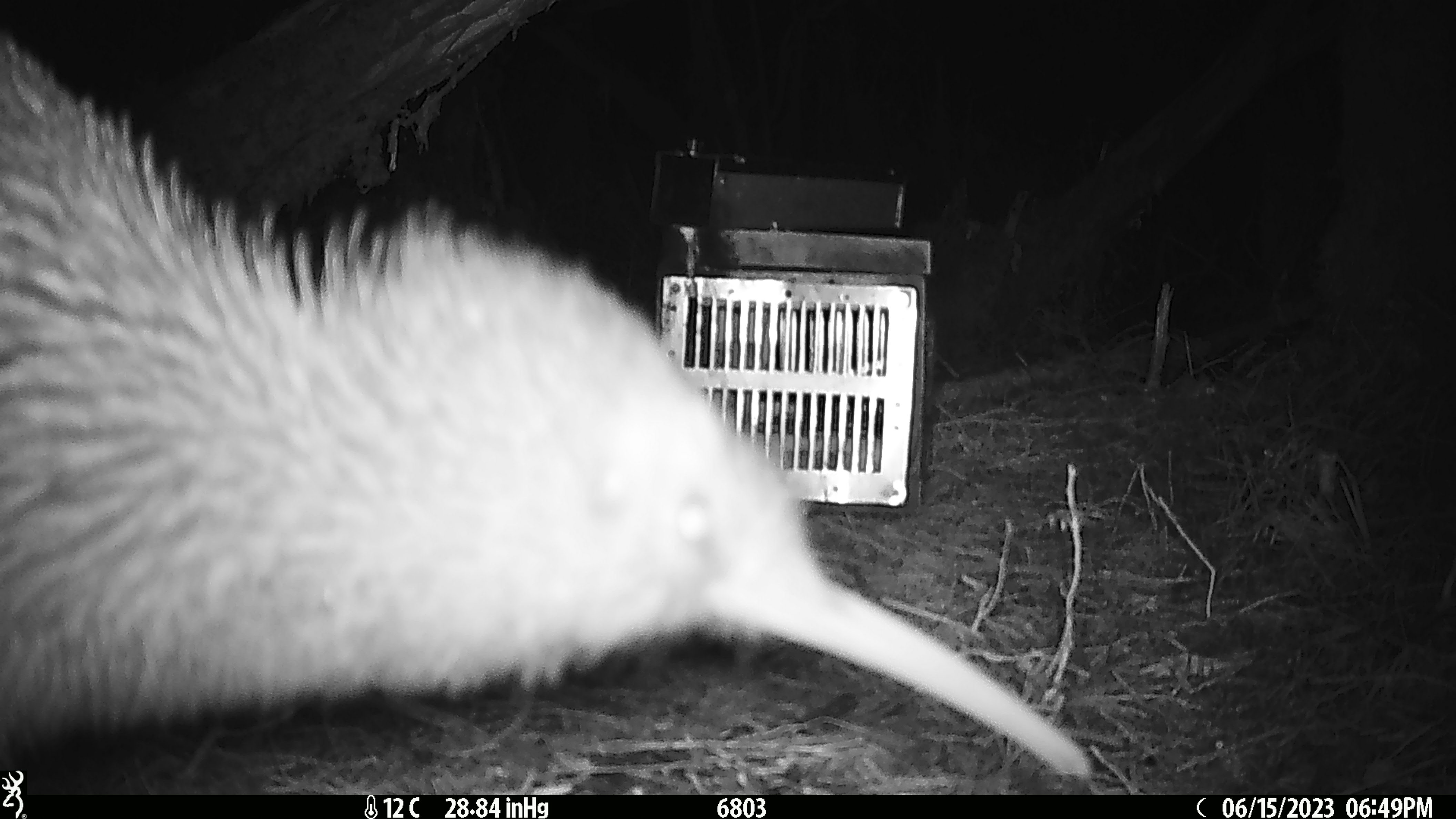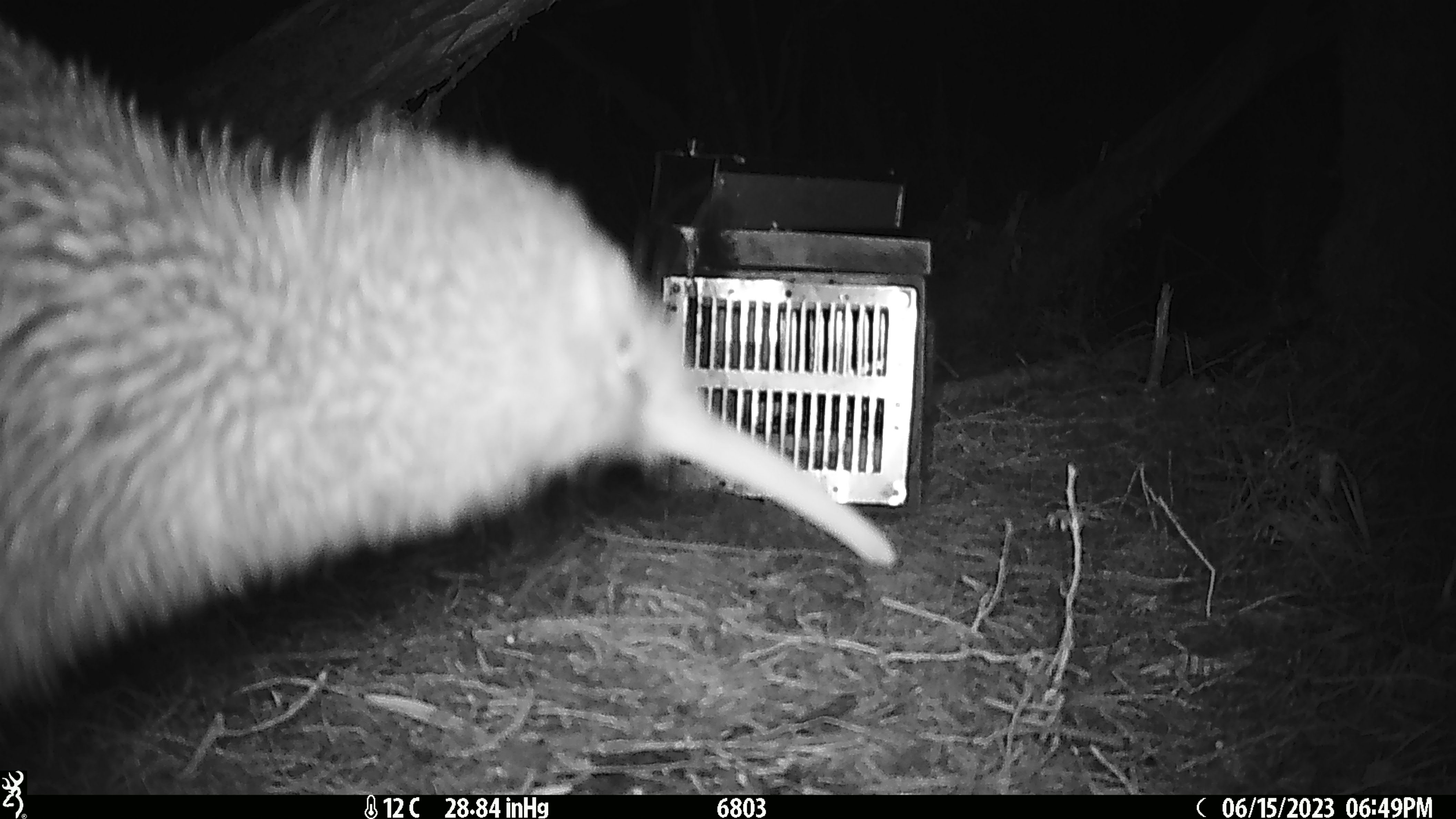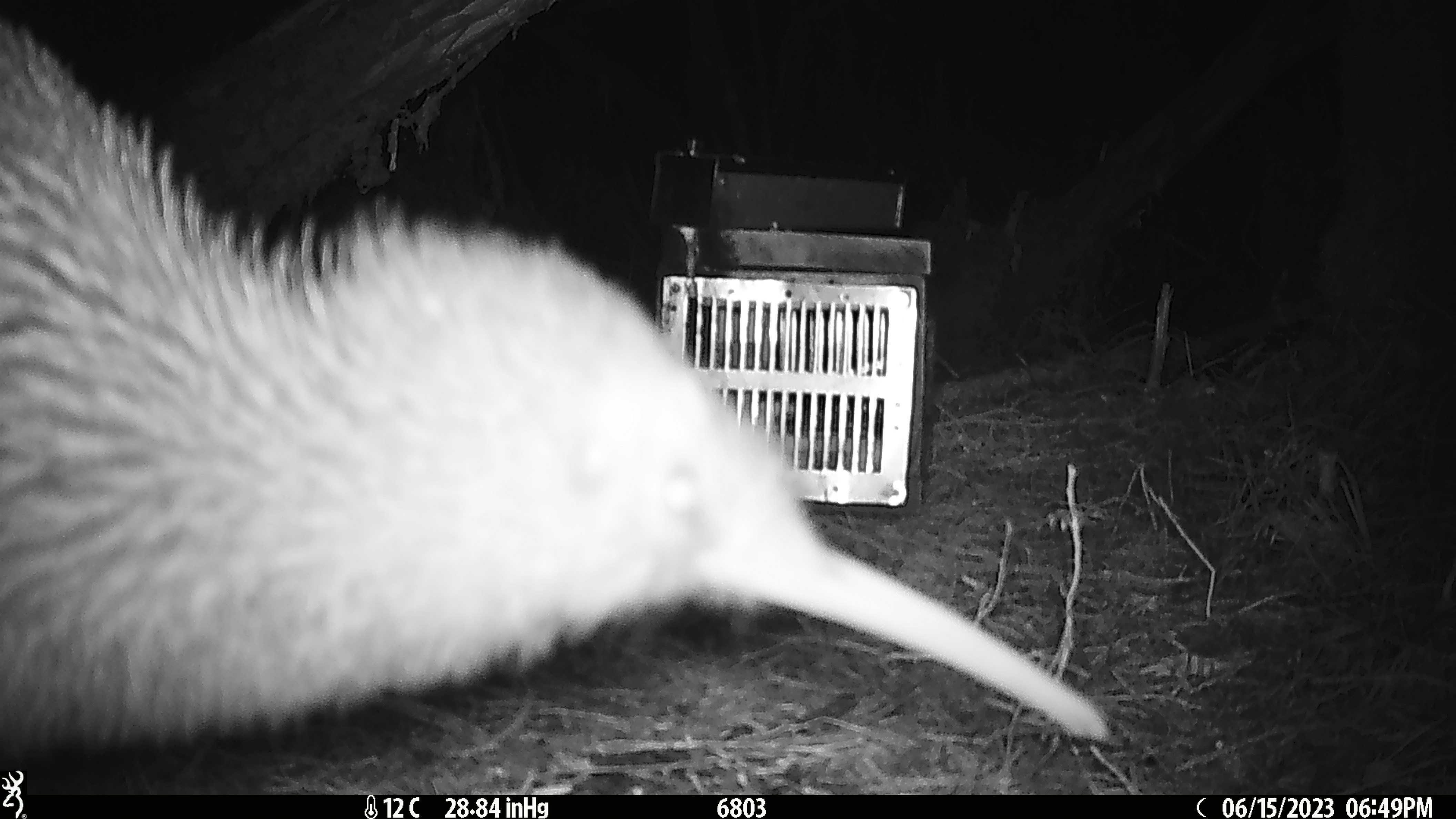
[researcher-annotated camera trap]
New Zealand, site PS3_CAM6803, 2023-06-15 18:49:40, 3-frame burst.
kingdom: Animalia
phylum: Chordata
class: Aves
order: Apterygiformes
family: Apterygidae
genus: Apteryx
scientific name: Apteryx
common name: kiwi